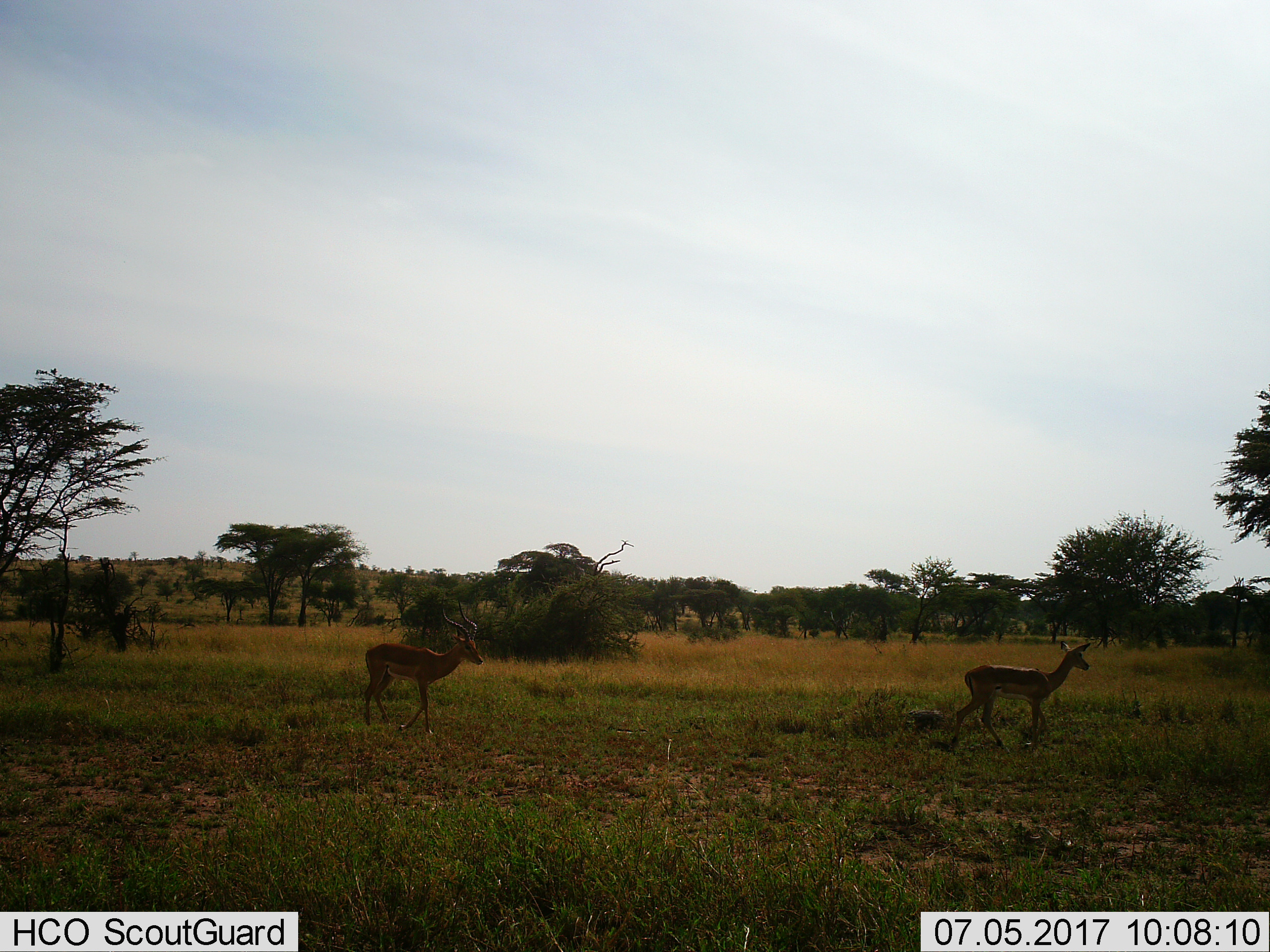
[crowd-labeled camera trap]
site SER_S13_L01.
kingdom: Animalia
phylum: Chordata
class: Mammalia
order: Artiodactyla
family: Bovidae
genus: Aepyceros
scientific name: Aepyceros melampus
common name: impala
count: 2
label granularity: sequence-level